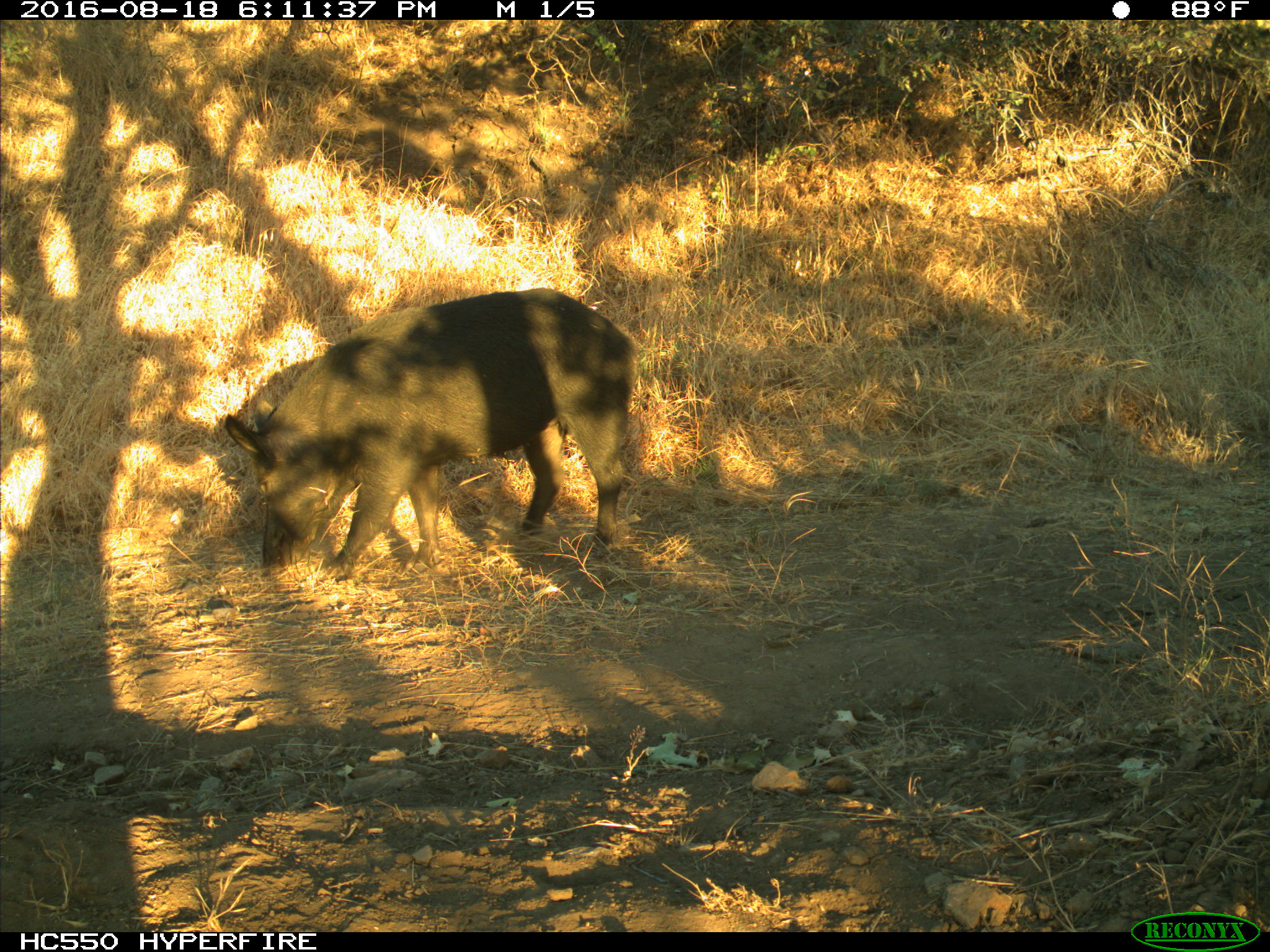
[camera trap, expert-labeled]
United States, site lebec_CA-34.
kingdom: Animalia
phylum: Chordata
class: Mammalia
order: Artiodactyla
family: Suidae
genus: Sus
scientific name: Sus scrofa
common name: wild boar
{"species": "Sus scrofa (wild boar)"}